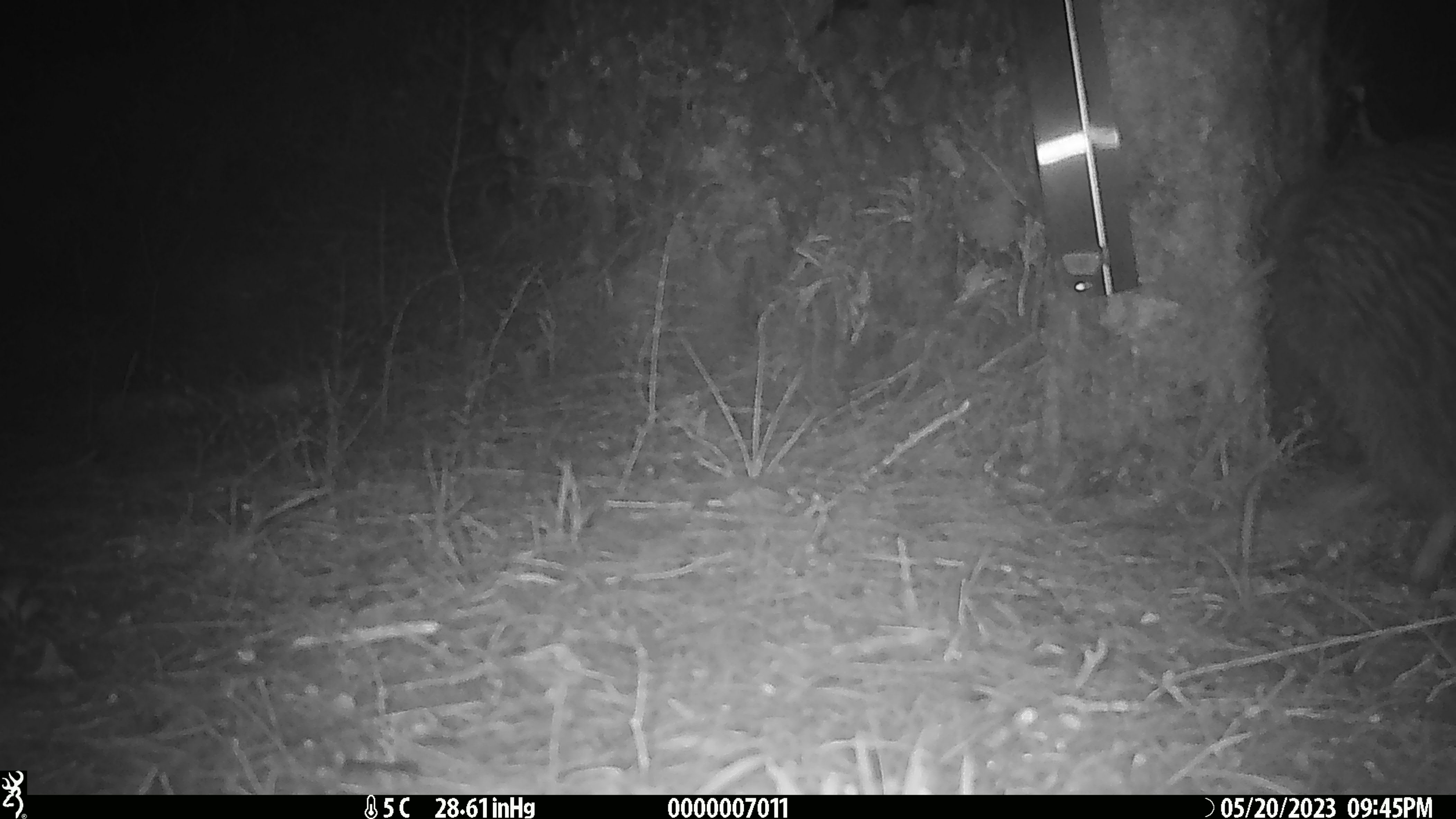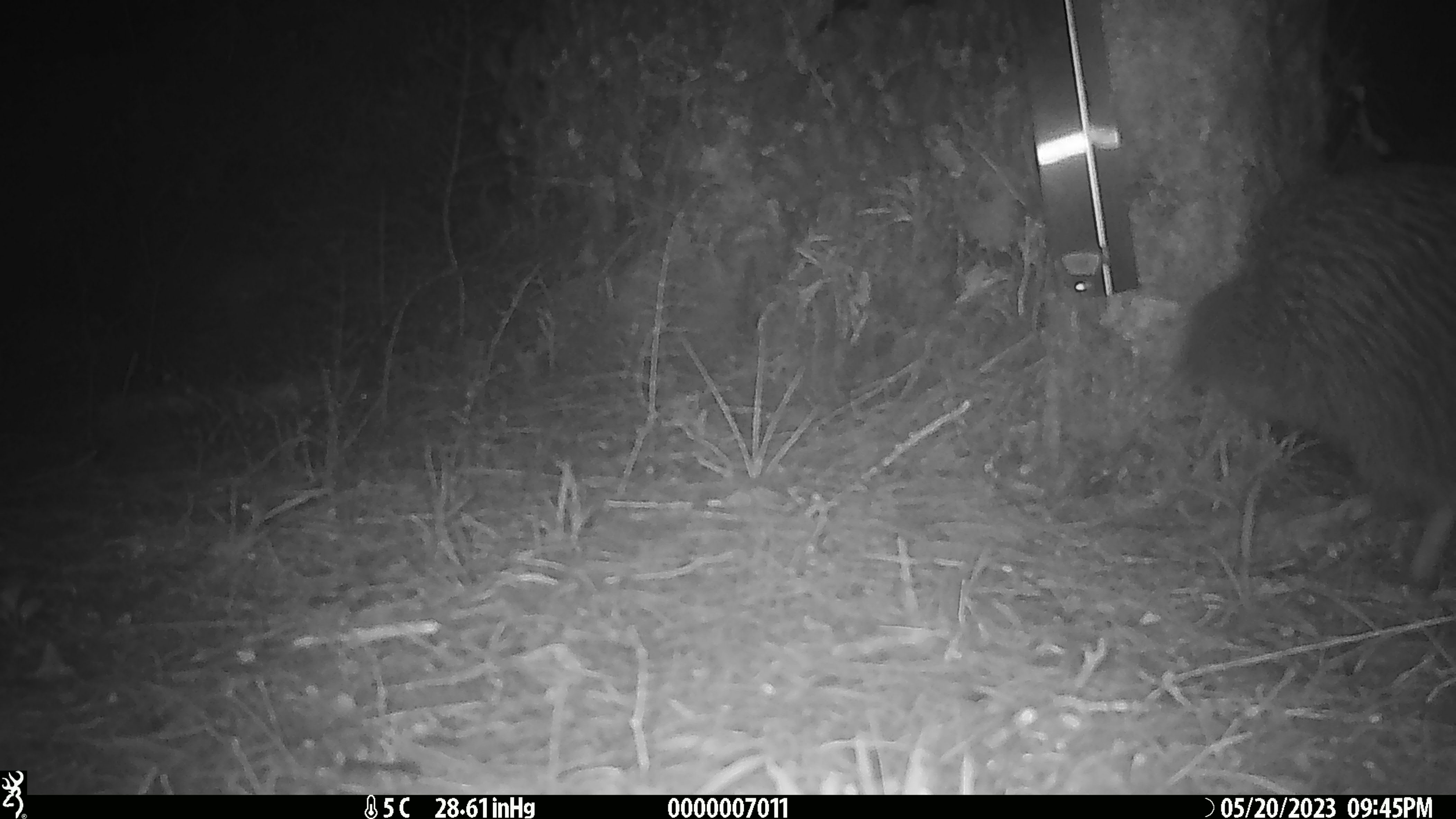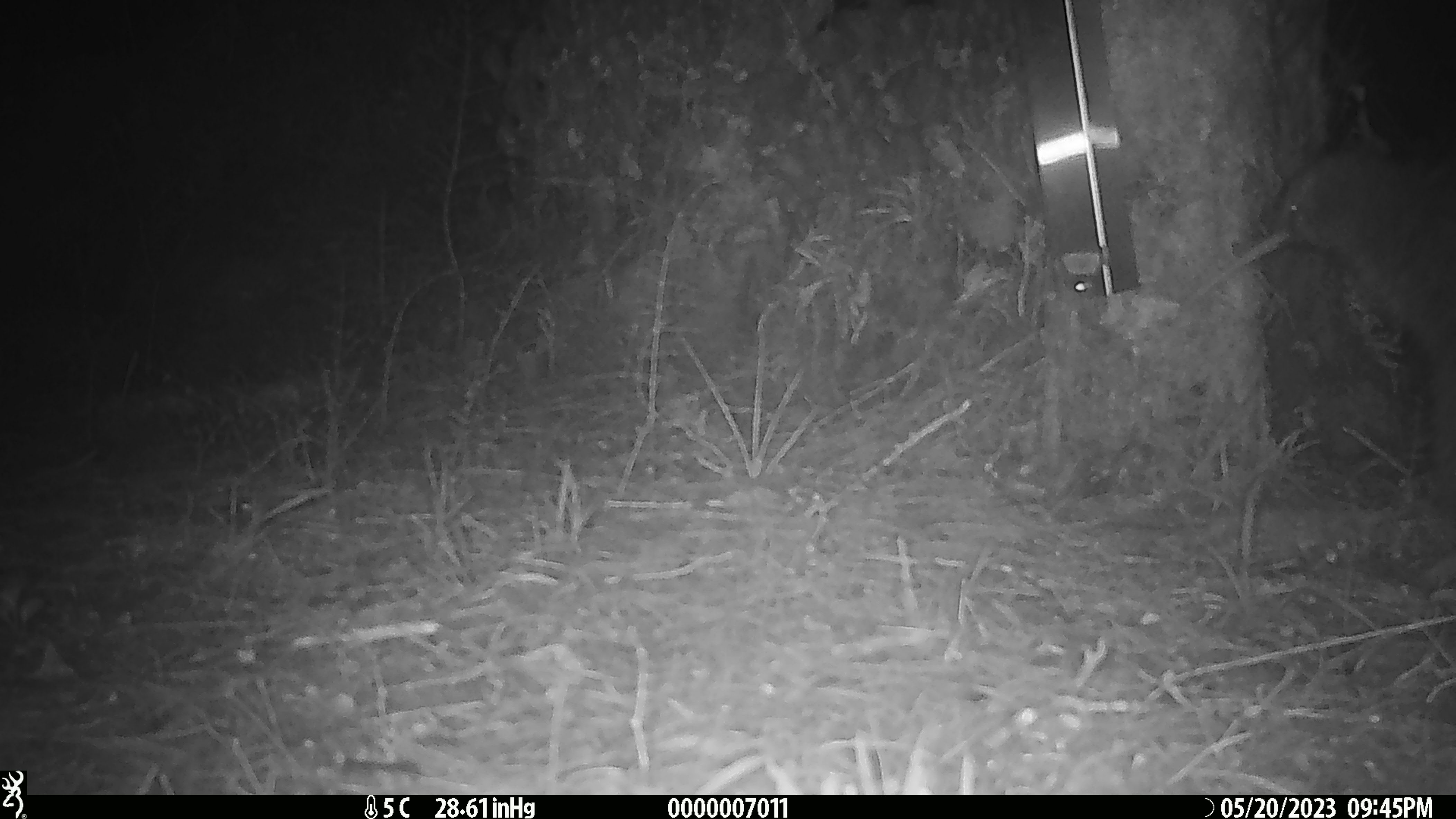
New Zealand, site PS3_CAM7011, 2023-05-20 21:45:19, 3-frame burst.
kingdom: Animalia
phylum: Chordata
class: Aves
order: Apterygiformes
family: Apterygidae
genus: Apteryx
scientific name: Apteryx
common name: kiwi